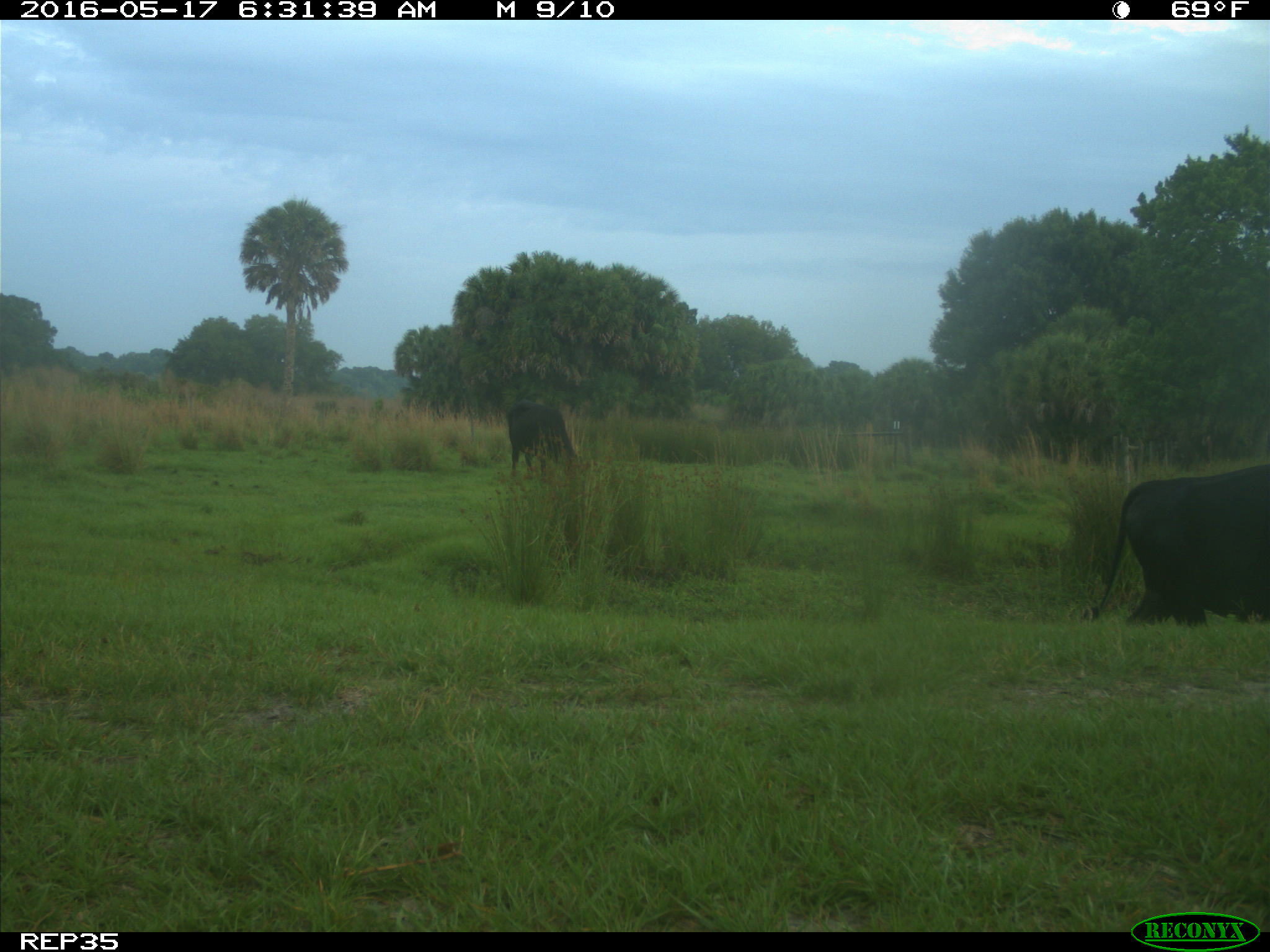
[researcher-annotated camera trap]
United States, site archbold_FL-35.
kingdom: Animalia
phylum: Chordata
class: Mammalia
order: Artiodactyla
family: Bovidae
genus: Bos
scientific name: Bos taurus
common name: domestic cow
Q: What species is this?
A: Bos taurus (domestic cow).